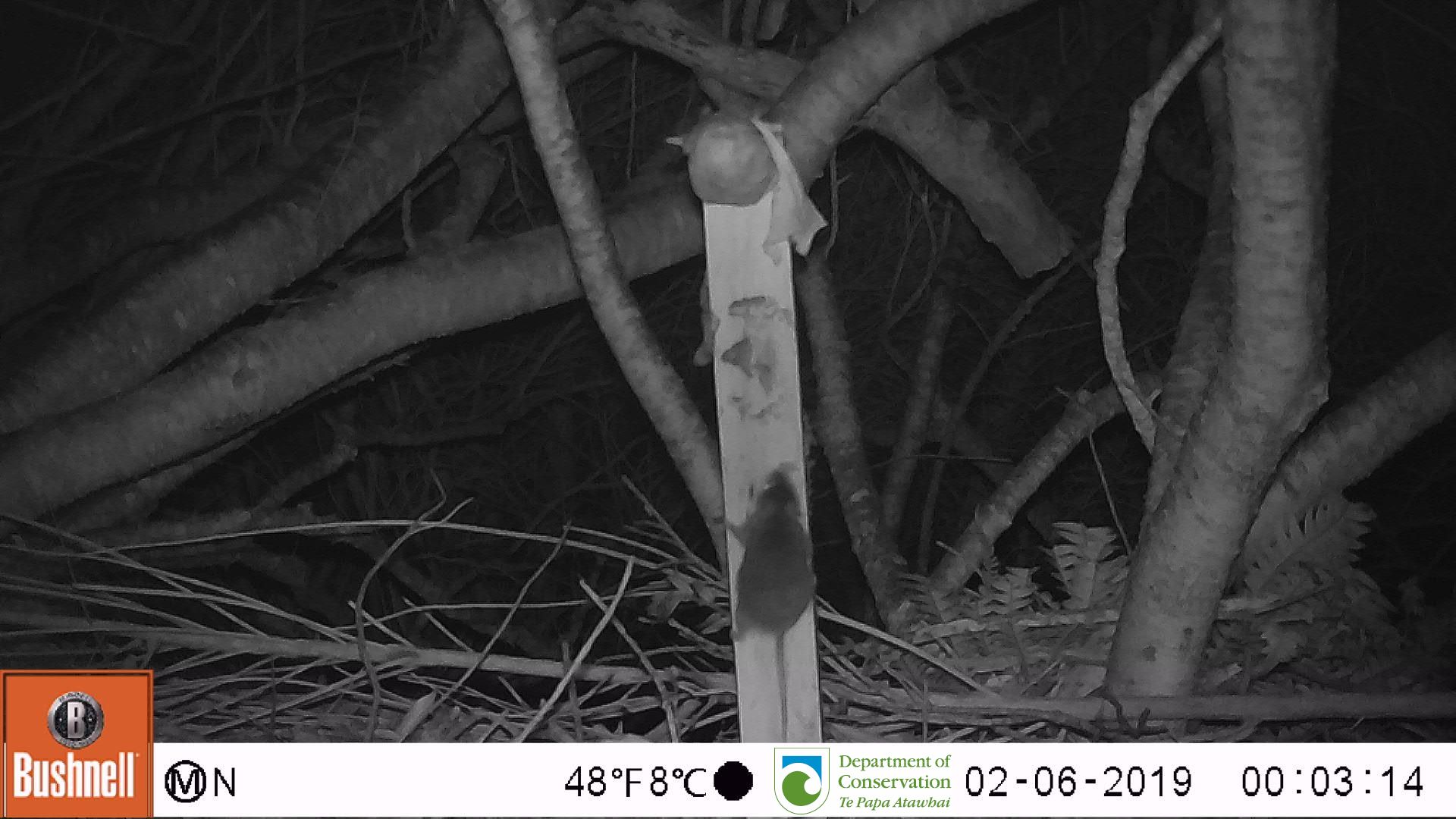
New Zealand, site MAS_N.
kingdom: Animalia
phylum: Chordata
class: Mammalia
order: Rodentia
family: Muridae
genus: Mus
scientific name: Mus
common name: mouse